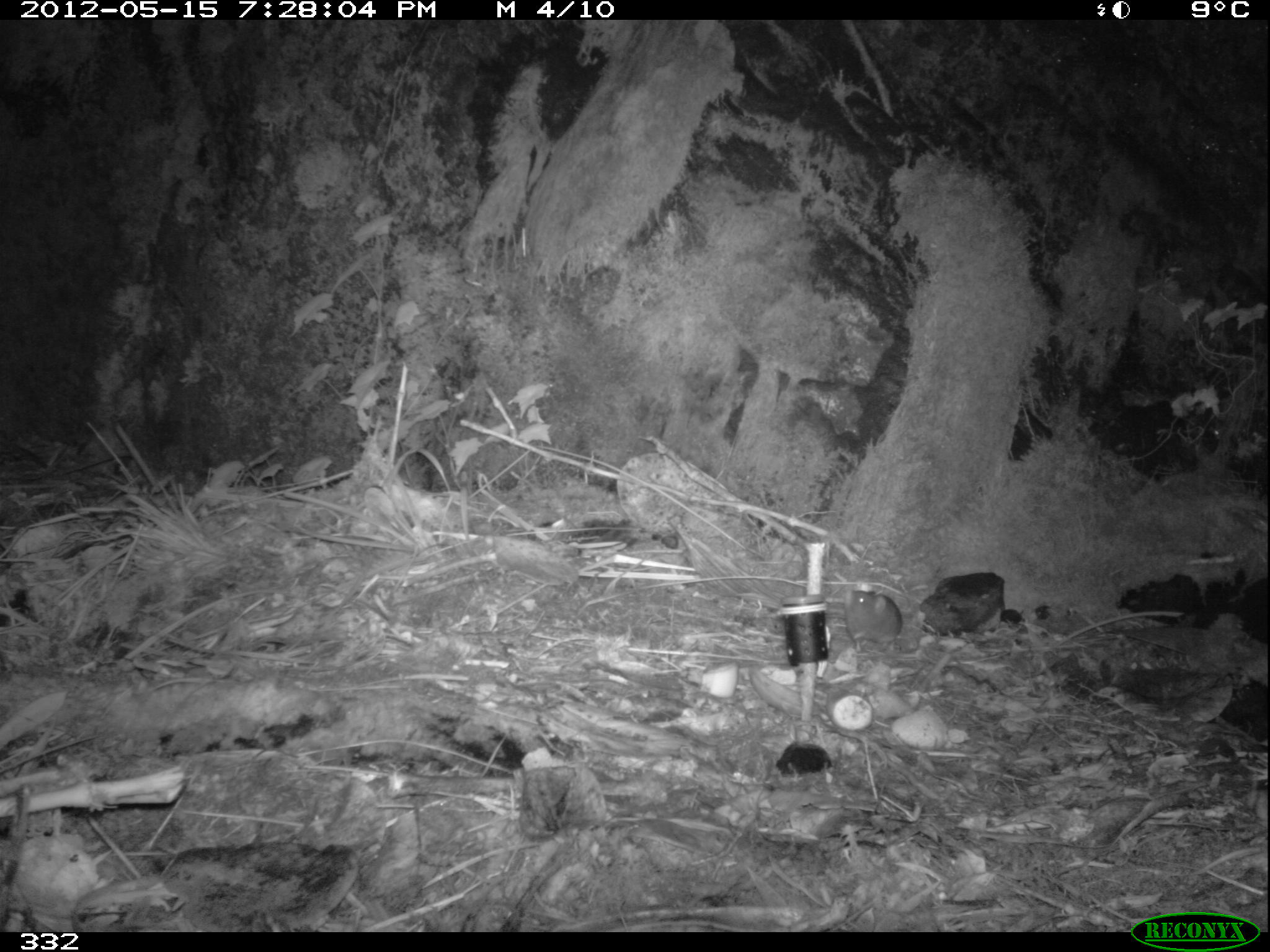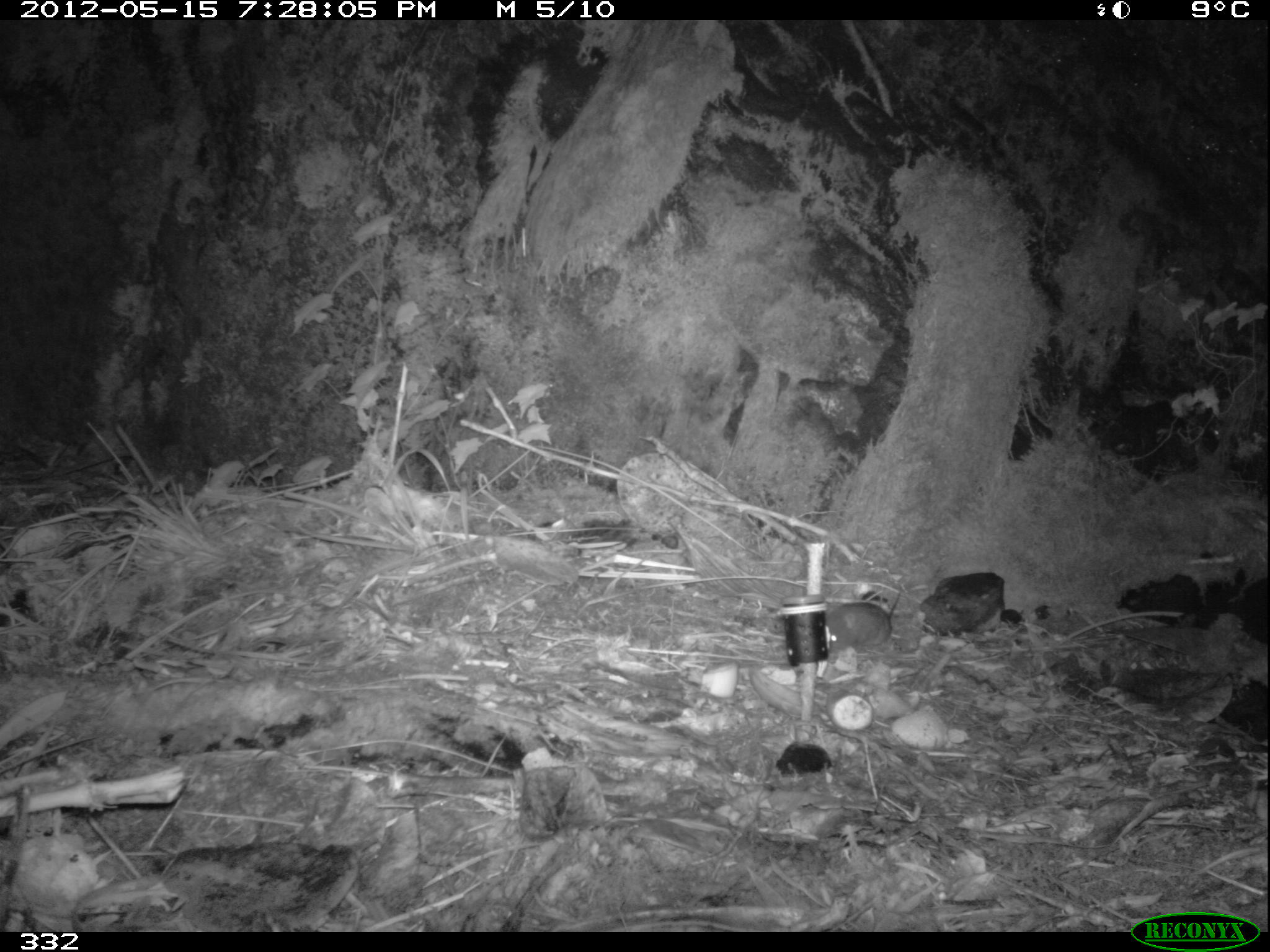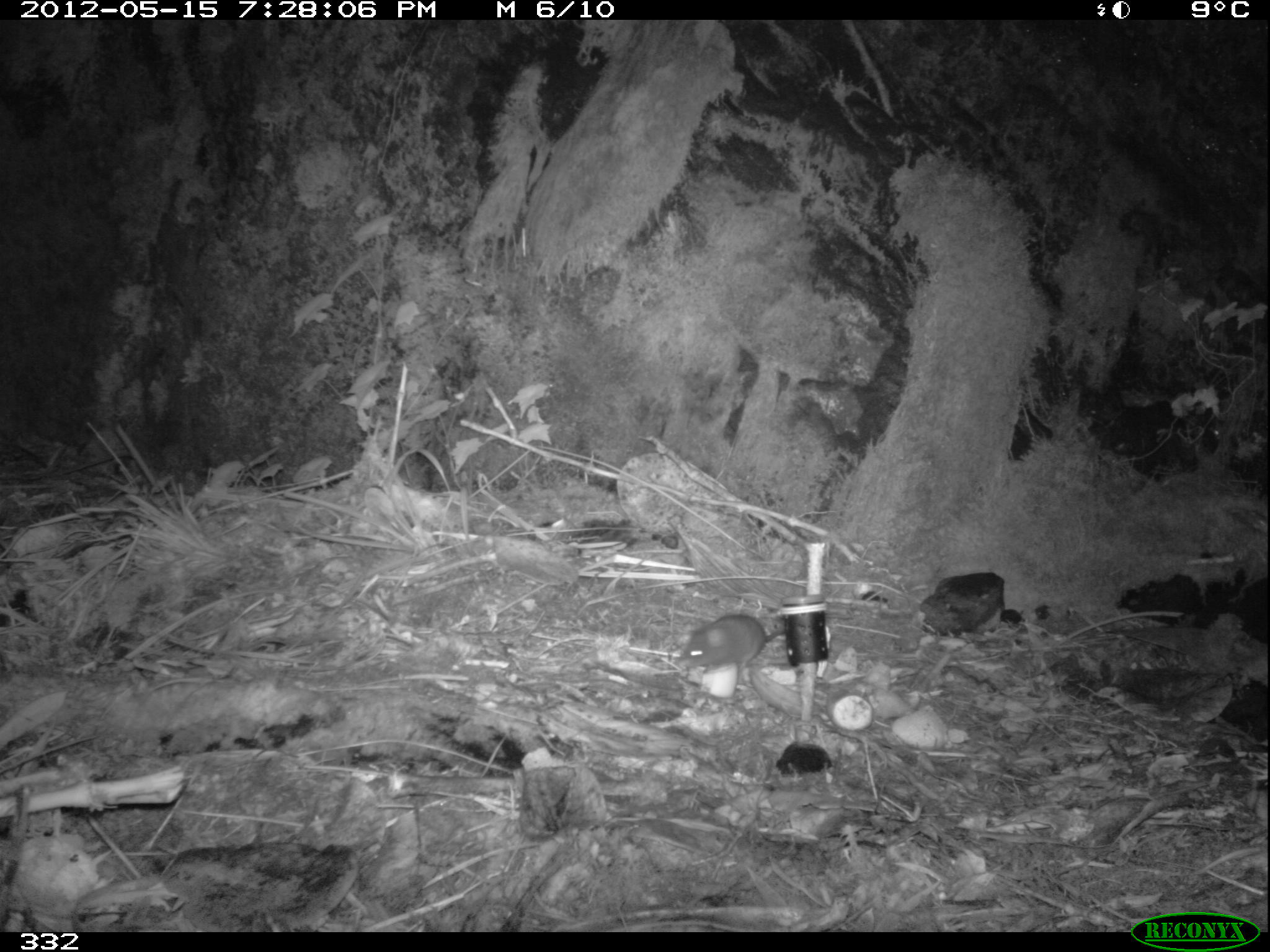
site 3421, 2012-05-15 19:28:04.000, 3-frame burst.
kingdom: Animalia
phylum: Chordata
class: Mammalia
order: Rodentia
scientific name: Rodentia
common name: rodents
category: unknown rodent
Unknown rodent (rodents) (Rodentia).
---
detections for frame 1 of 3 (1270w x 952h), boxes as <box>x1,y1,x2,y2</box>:
unknown rodent: <box>841,587,903,652</box>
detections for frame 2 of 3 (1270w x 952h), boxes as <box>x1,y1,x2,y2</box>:
unknown rodent: <box>823,590,901,652</box>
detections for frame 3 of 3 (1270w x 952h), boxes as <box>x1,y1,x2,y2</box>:
unknown rodent: <box>680,612,785,666</box>